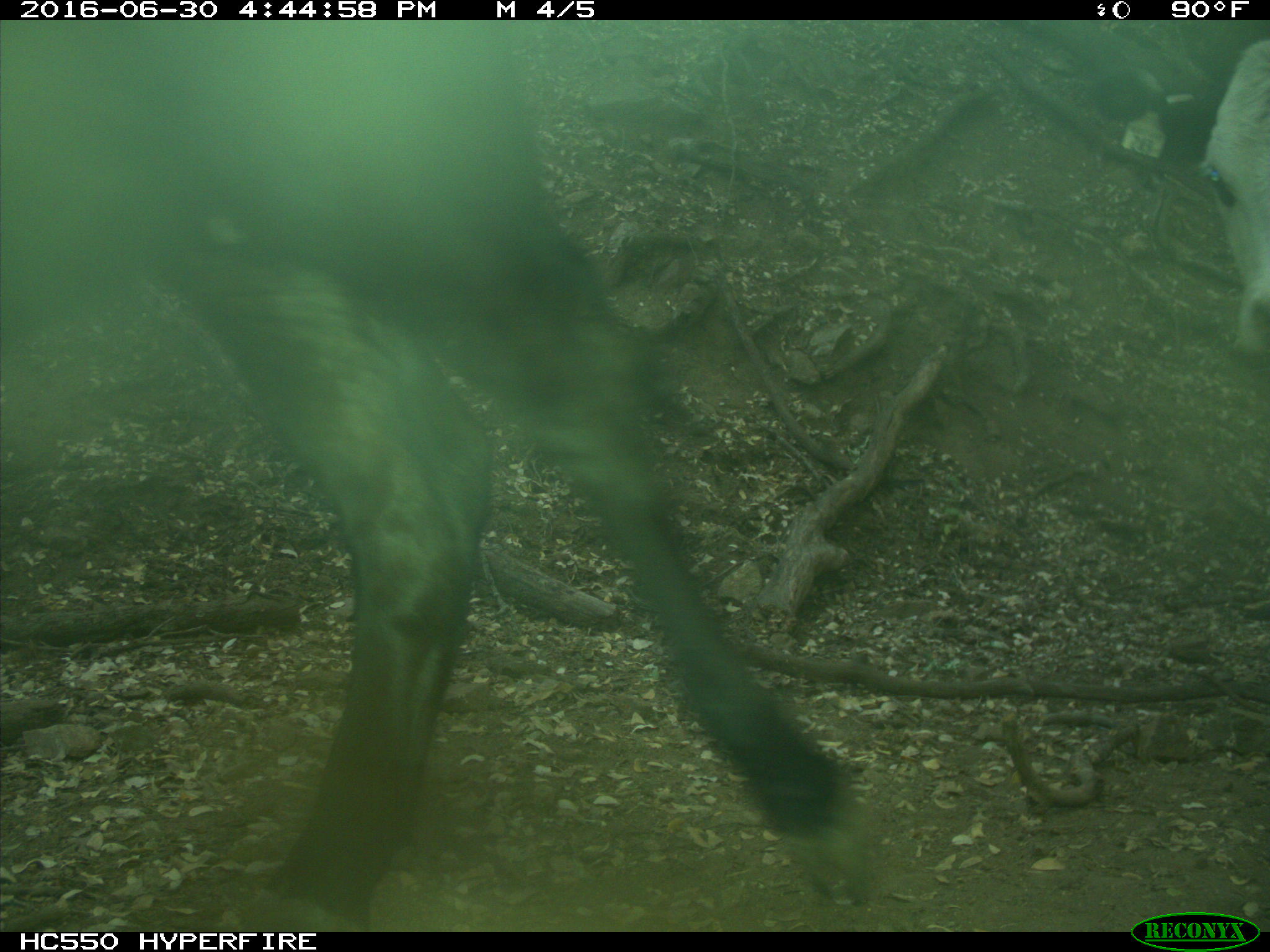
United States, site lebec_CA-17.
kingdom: Animalia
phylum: Chordata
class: Mammalia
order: Artiodactyla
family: Bovidae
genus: Bos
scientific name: Bos taurus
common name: domestic cow